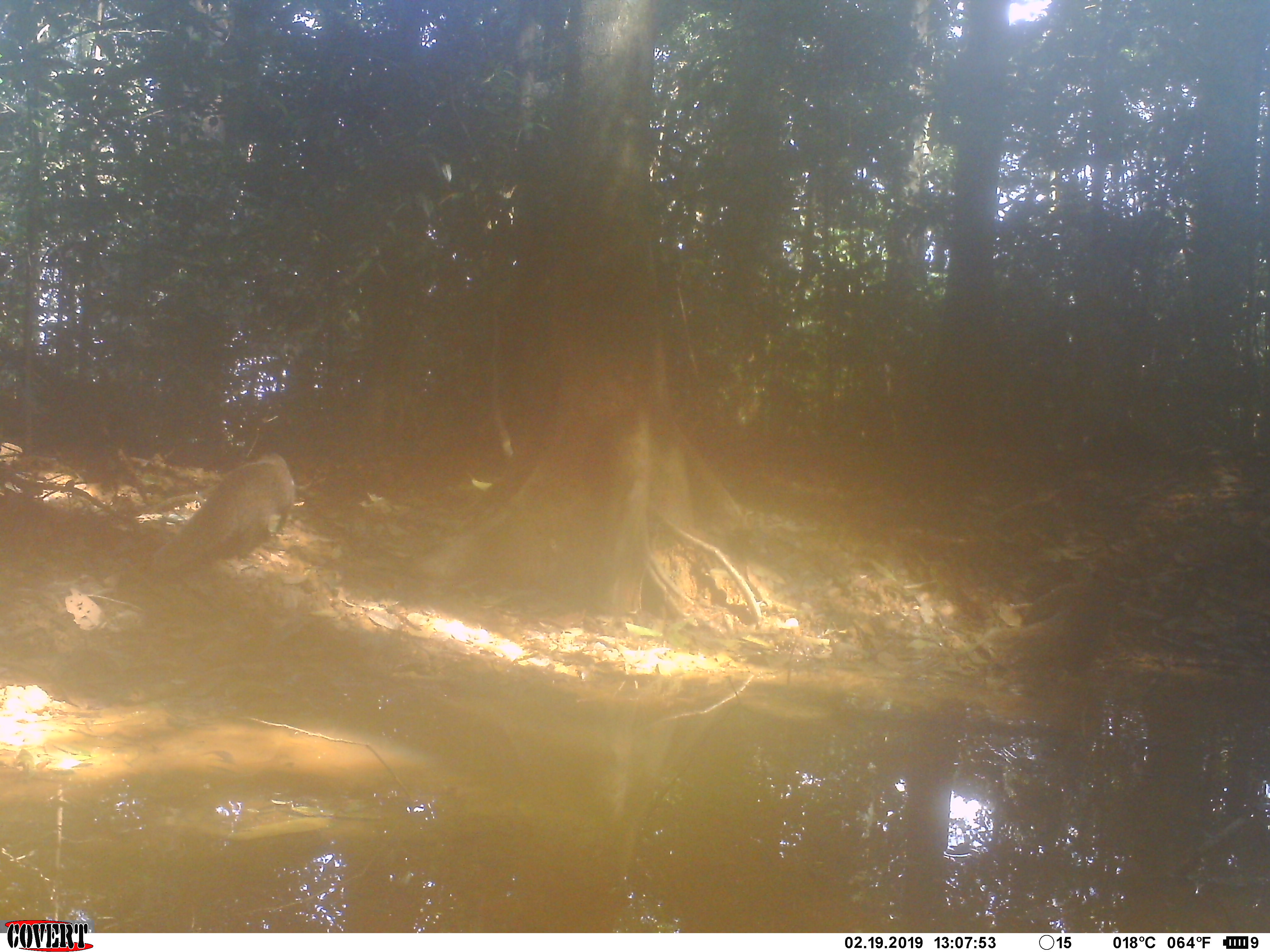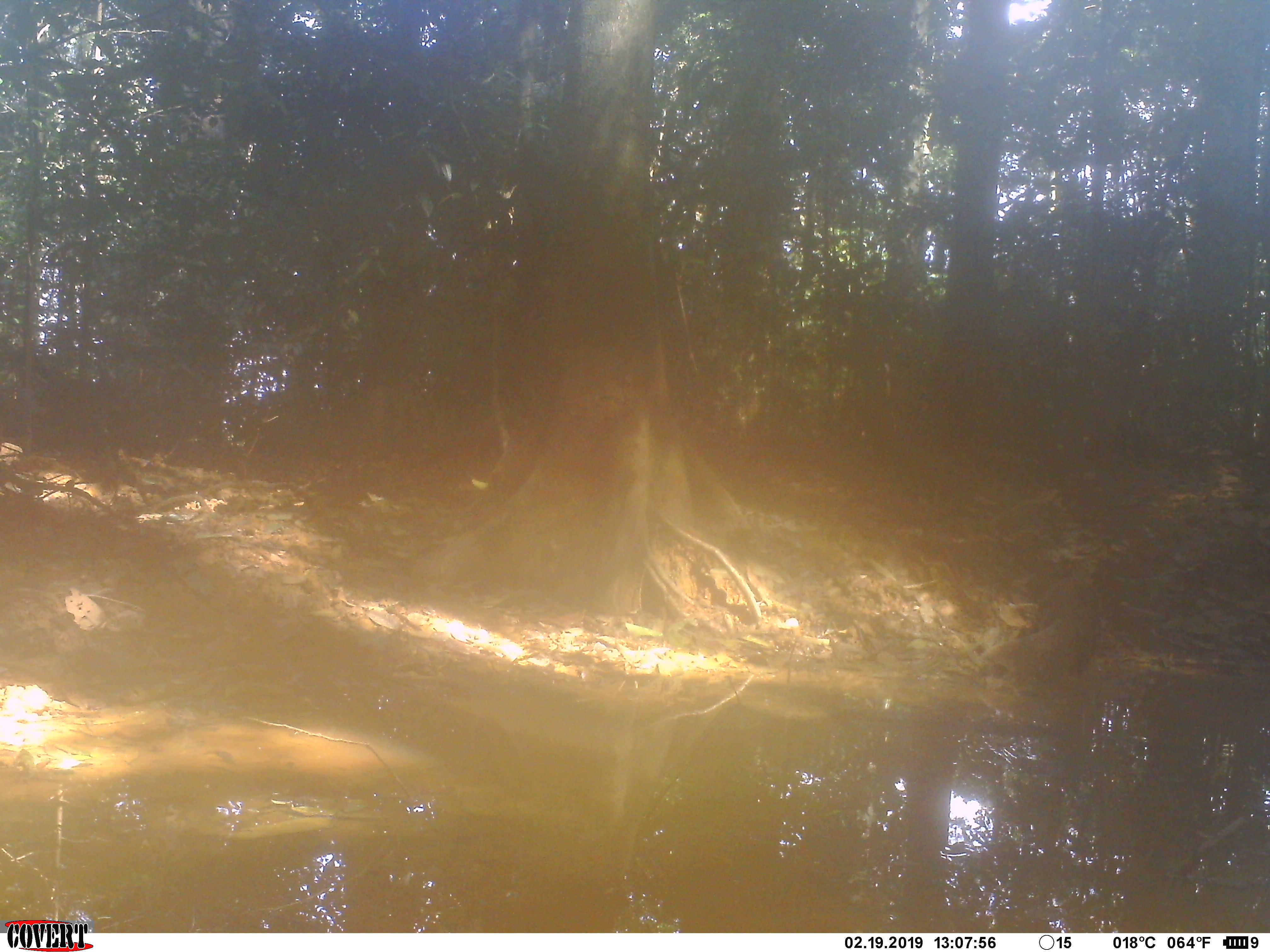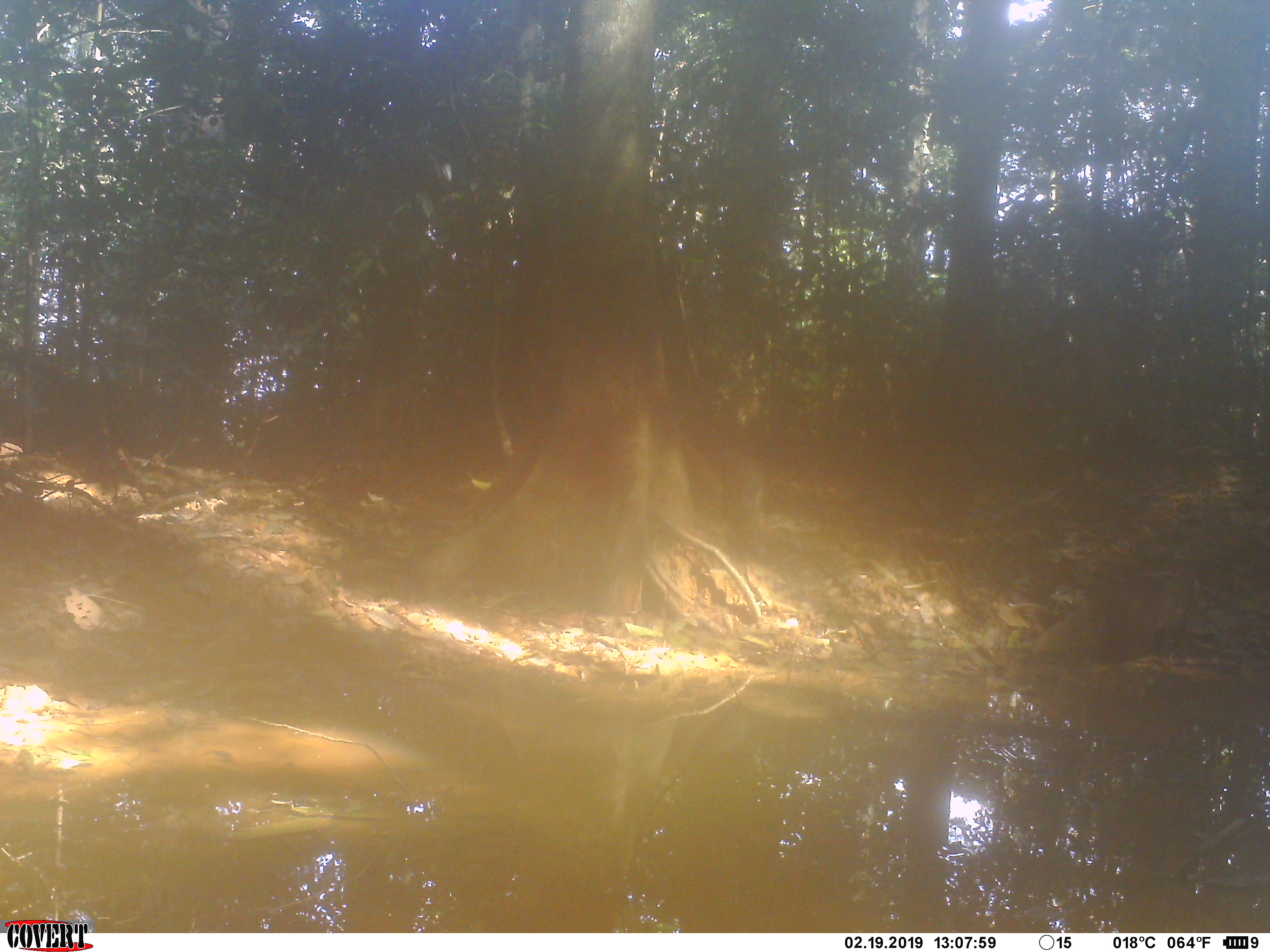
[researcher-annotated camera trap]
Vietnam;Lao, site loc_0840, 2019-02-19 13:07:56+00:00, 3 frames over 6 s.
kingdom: Animalia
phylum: Chordata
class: Mammalia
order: Carnivora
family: Herpestidae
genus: Urva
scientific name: Urva urva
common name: crab-eating mongoose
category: crab eating mongoose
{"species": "crab eating mongoose (crab-eating mongoose) (Urva urva)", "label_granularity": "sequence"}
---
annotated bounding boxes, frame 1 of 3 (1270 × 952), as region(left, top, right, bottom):
crab eating mongoose: region(151, 453, 295, 575)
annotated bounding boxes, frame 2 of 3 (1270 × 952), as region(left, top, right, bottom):
crab eating mongoose: region(978, 576, 1102, 678)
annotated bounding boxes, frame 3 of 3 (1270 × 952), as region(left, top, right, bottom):
crab eating mongoose: region(1031, 571, 1190, 661)